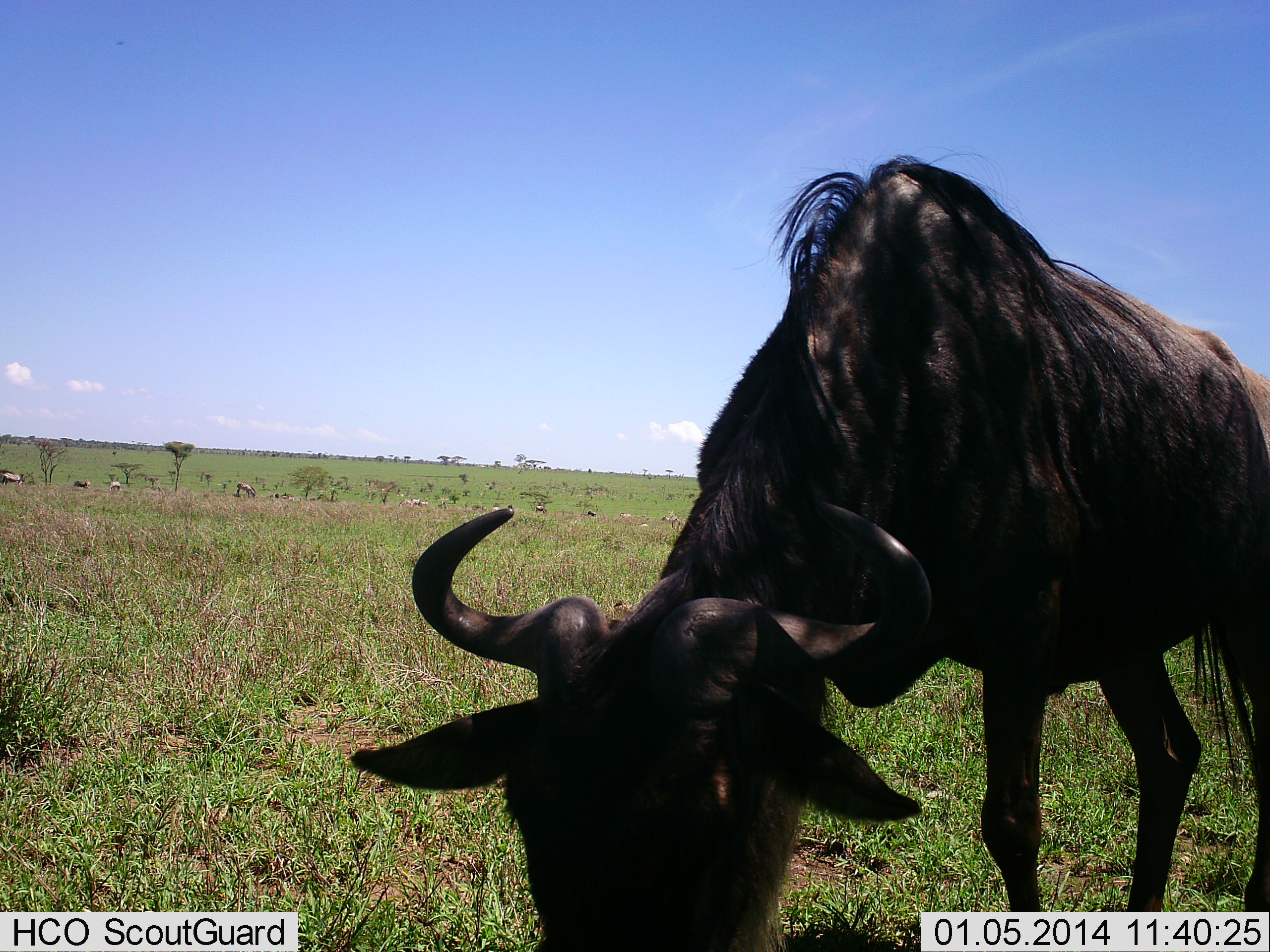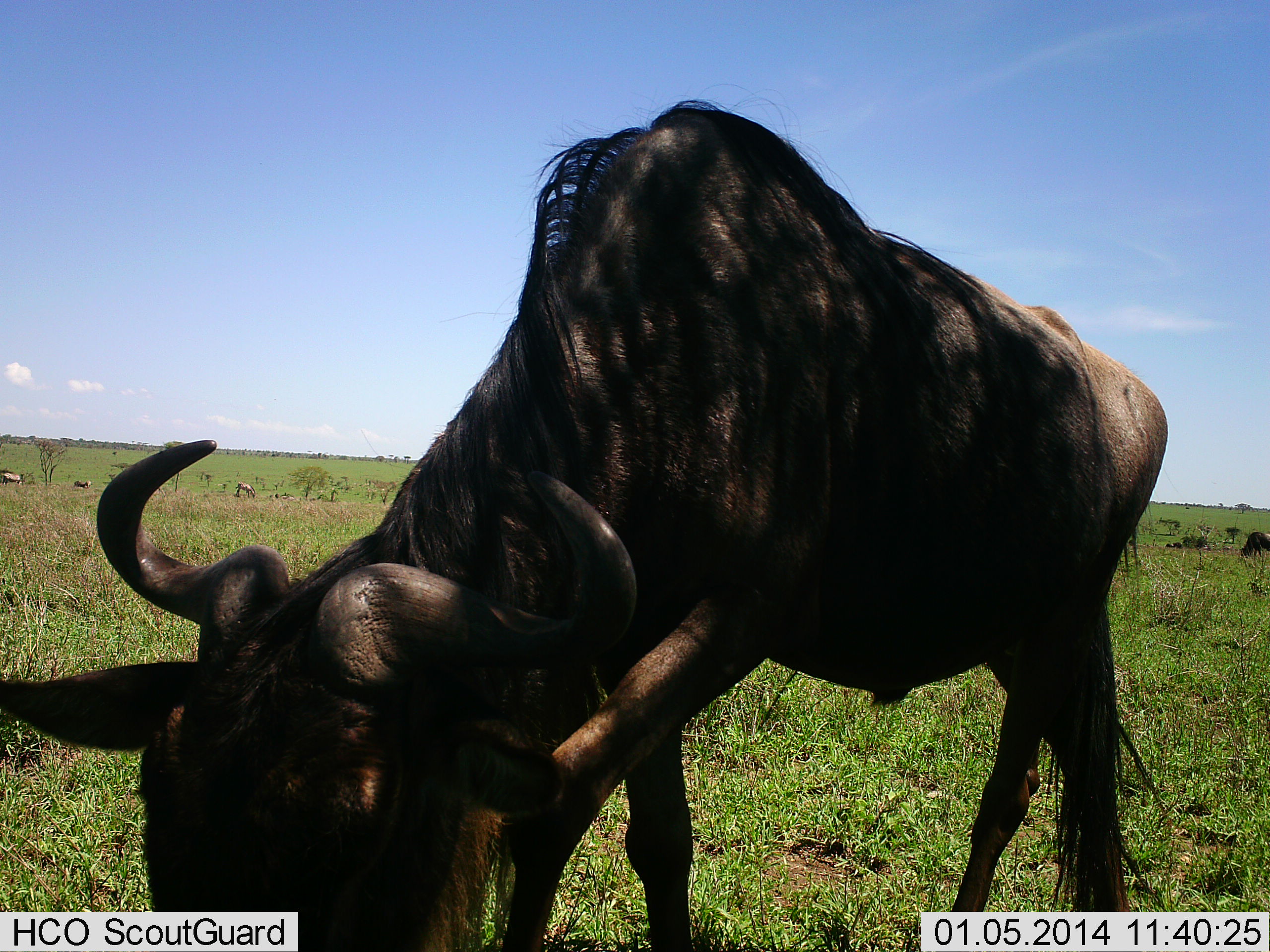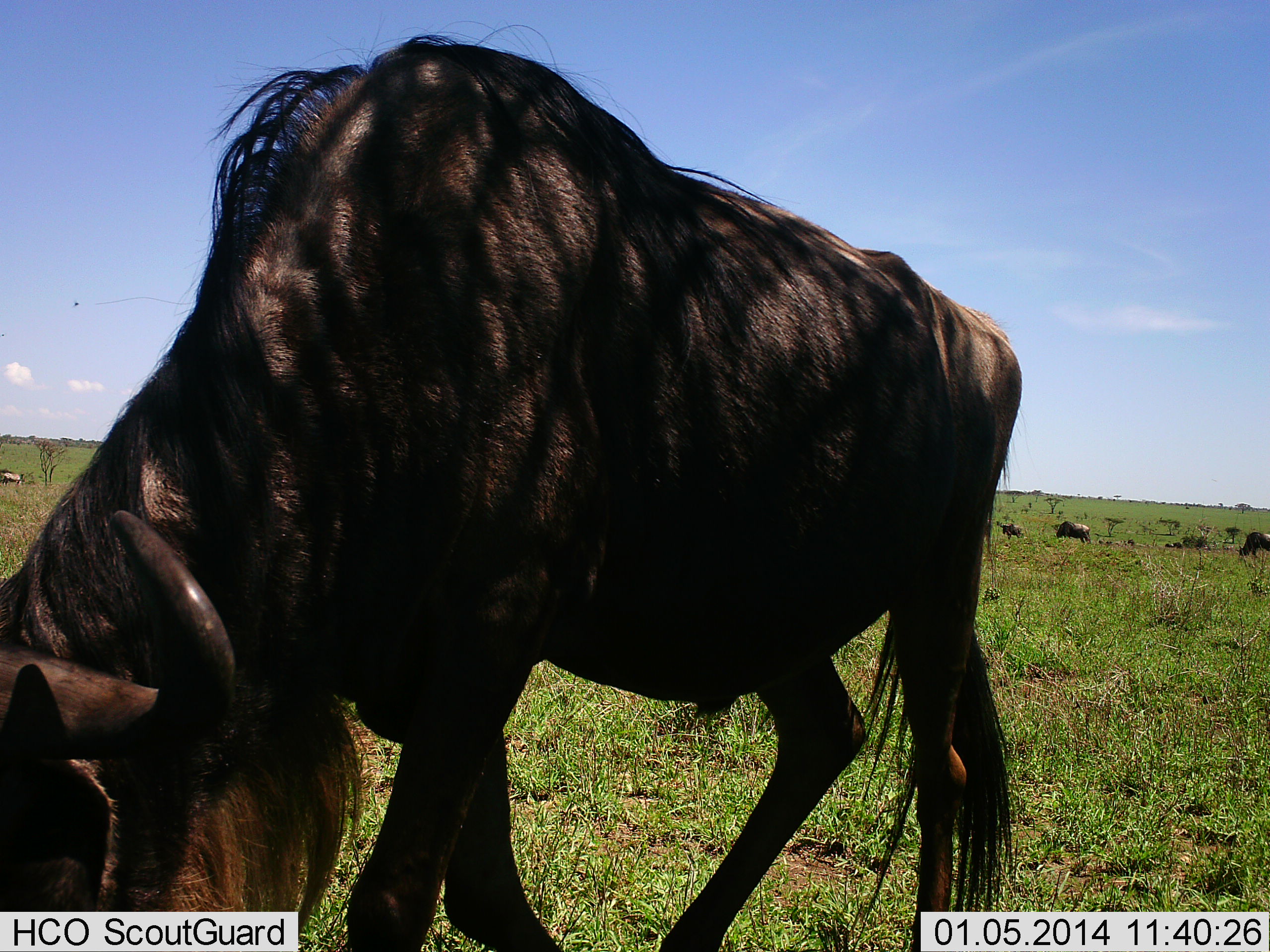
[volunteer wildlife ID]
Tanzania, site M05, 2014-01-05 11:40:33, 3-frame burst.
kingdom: Animalia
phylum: Chordata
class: Mammalia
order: Artiodactyla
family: Bovidae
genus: Connochaetes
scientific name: Connochaetes taurinus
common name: blue wildebeest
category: wildebeest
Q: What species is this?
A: Wildebeest (blue wildebeest) (Connochaetes taurinus).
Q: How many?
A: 4.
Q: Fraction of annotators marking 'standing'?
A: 20%.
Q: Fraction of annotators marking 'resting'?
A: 0%.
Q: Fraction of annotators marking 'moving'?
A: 50%.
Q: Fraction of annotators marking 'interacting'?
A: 0%.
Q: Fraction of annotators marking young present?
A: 0%.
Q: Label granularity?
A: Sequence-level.